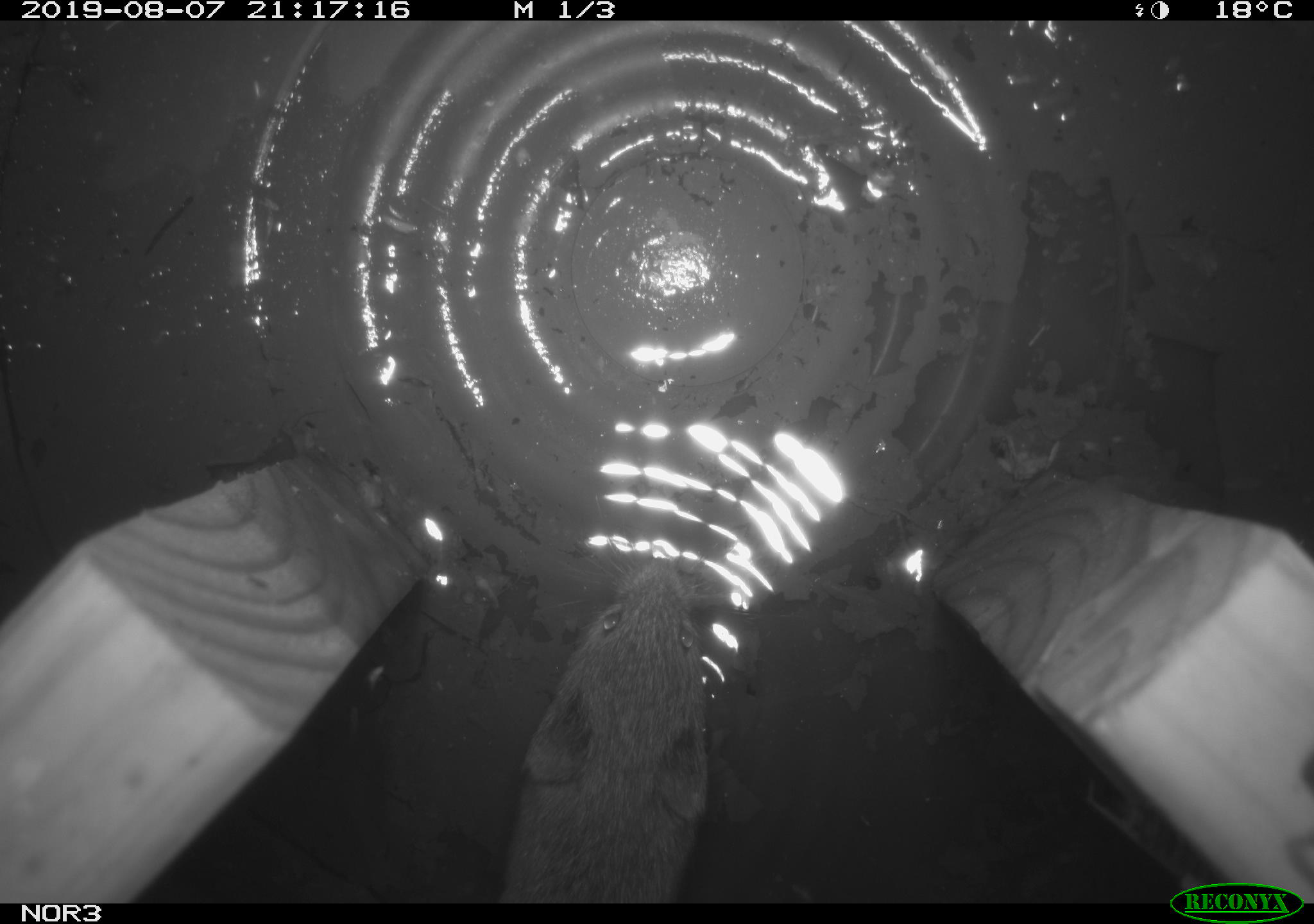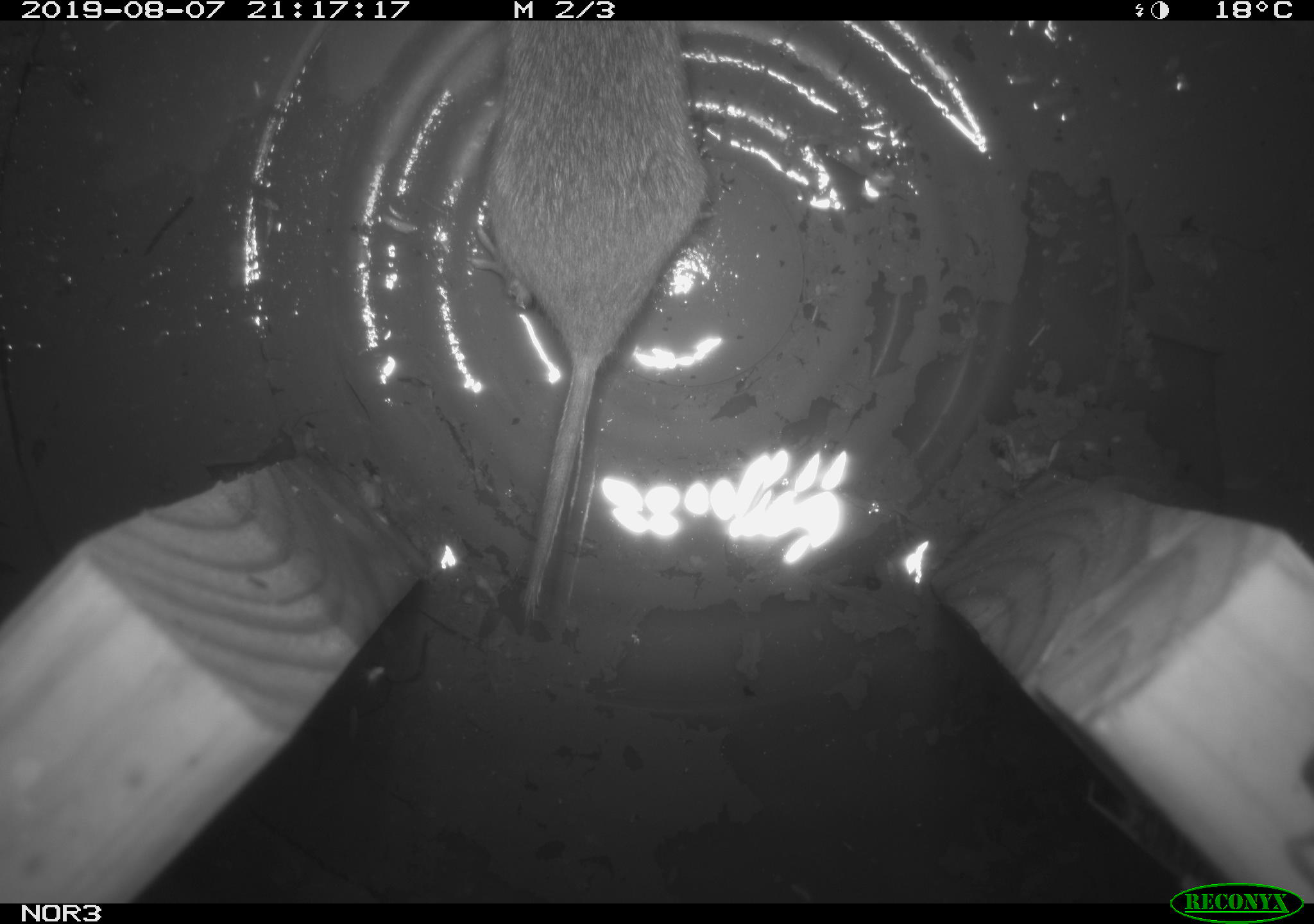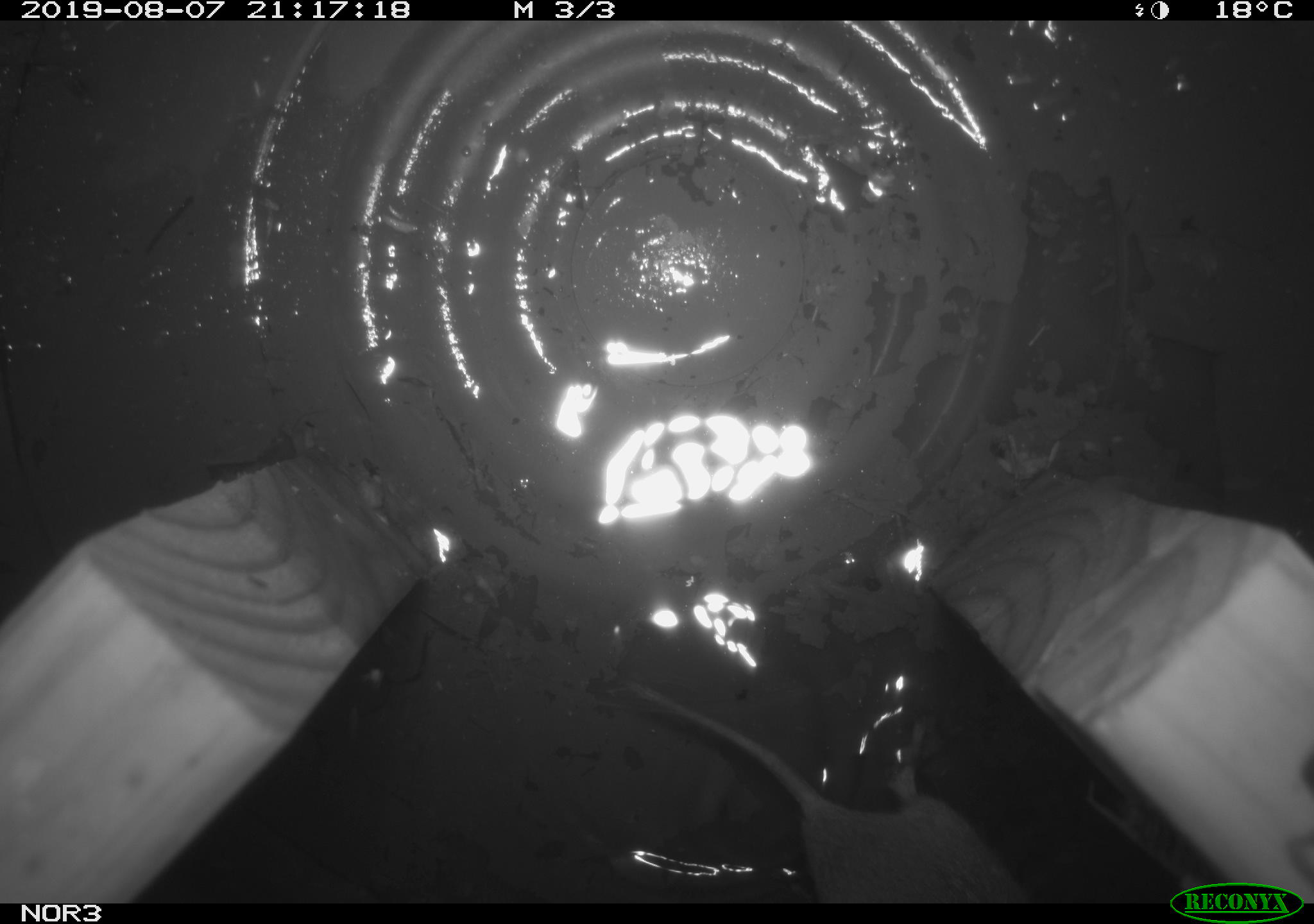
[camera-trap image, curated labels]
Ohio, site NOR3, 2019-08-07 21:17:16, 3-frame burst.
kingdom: Animalia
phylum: Chordata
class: Mammalia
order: Rodentia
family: Cricetidae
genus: Microtus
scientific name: Microtus pennsylvanicus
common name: meadow vole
Meadow vole (Microtus pennsylvanicus).